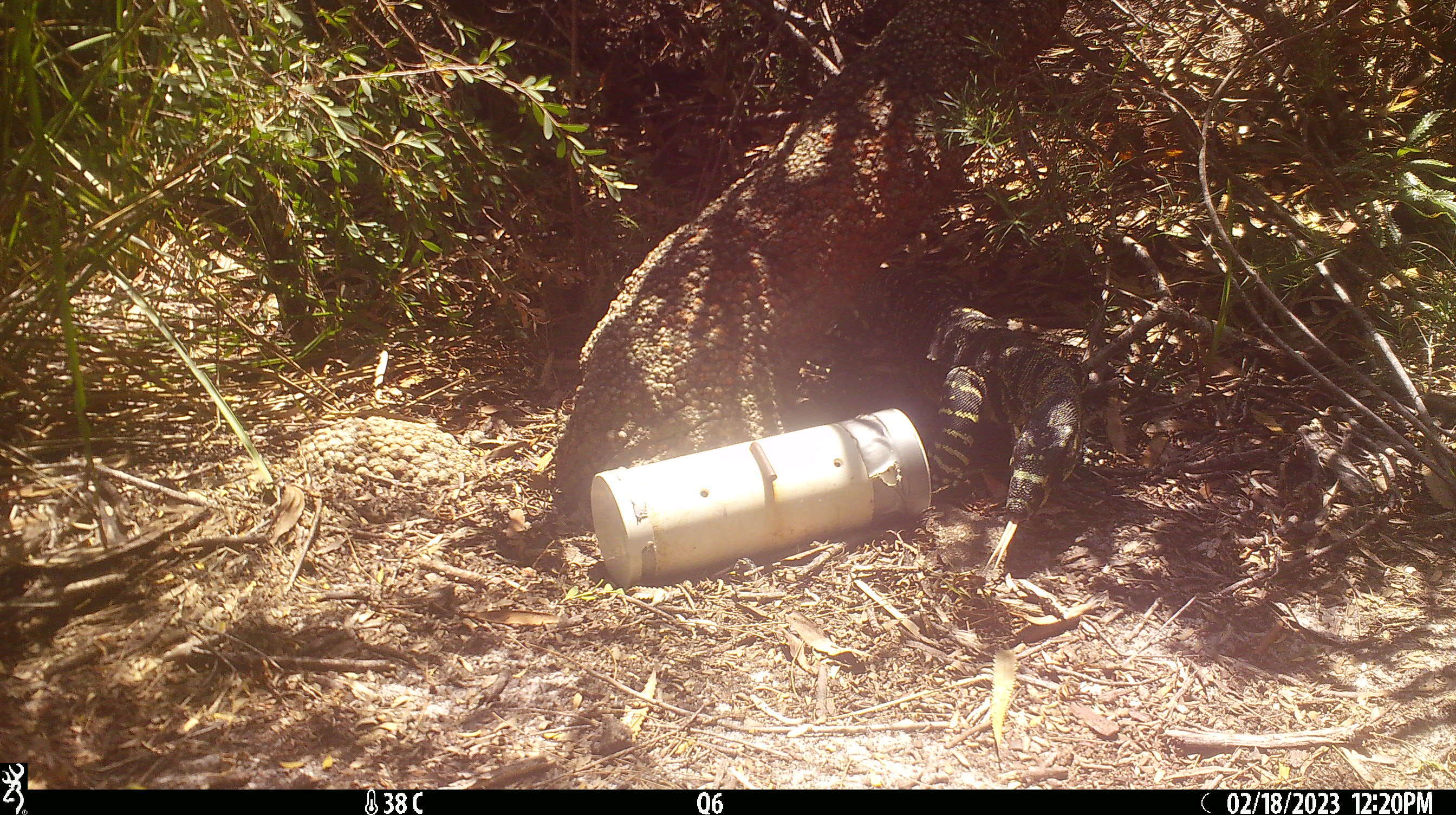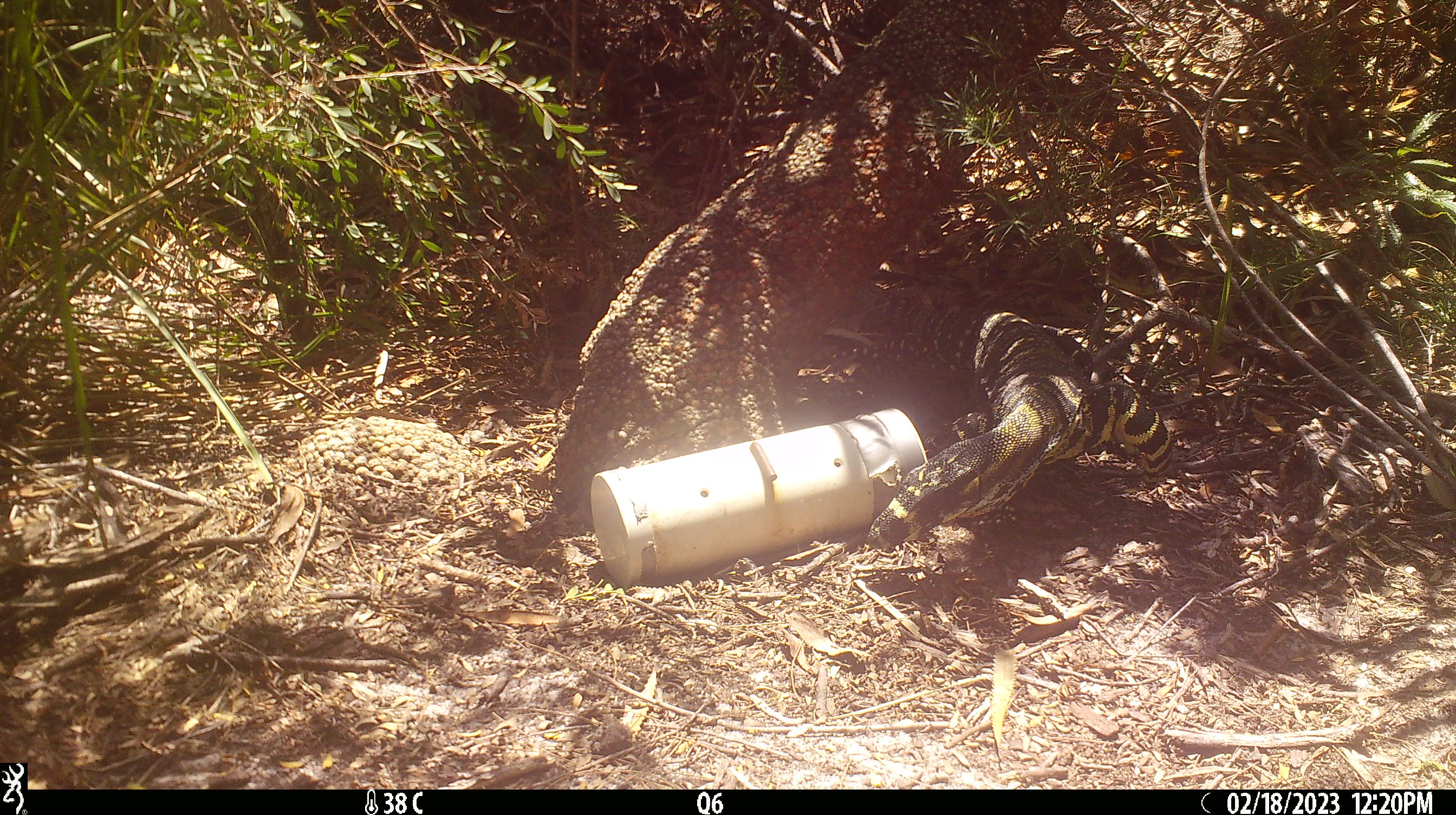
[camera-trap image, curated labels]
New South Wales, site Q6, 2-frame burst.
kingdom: Animalia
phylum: Chordata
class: Reptilia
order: Squamata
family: Varanidae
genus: Varanus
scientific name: Varanus varius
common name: lace monitor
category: goanna